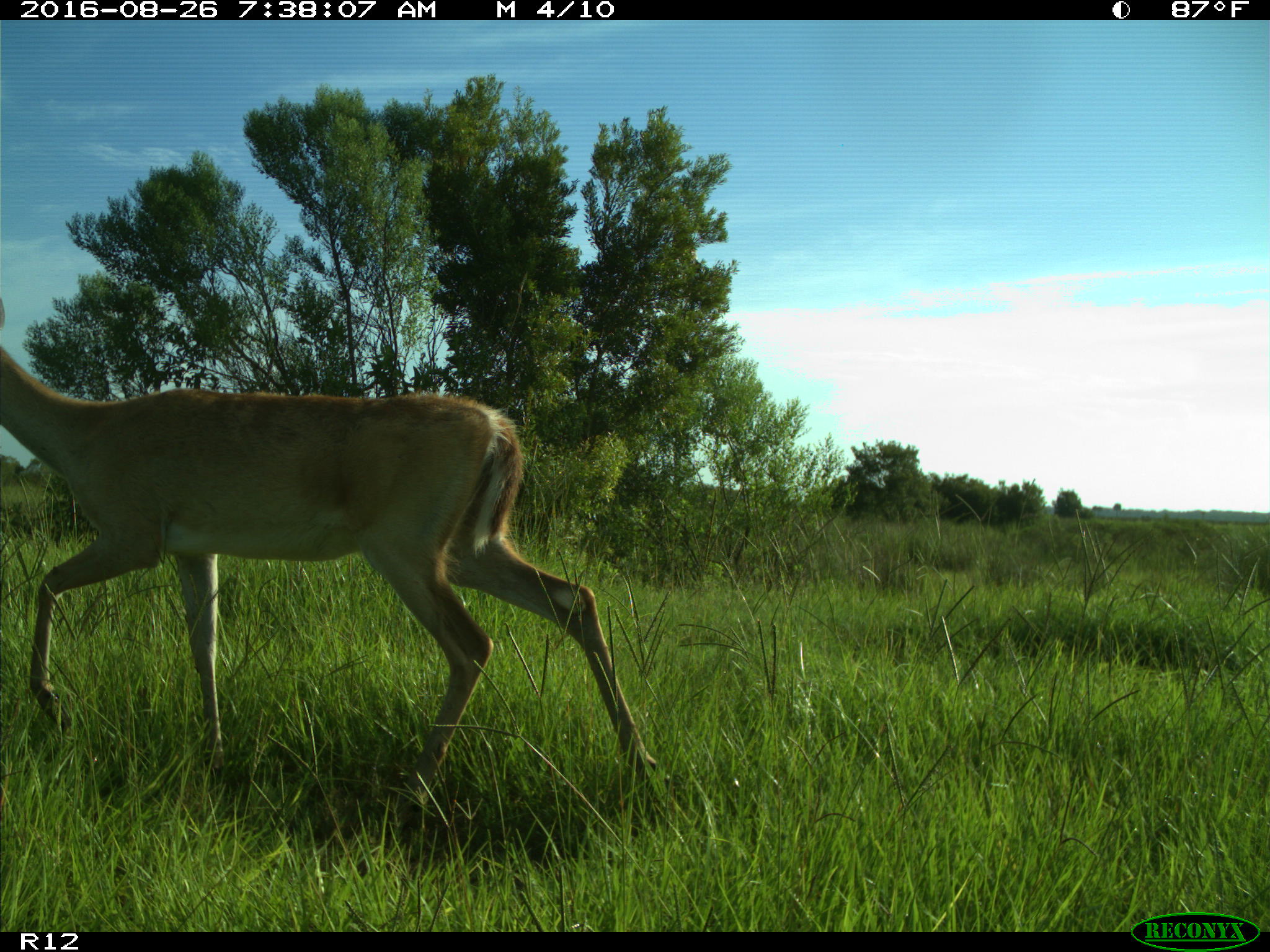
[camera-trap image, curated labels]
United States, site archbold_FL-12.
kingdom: Animalia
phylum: Chordata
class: Mammalia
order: Artiodactyla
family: Cervidae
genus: Odocoileus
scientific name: Odocoileus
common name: deer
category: unidentified deer